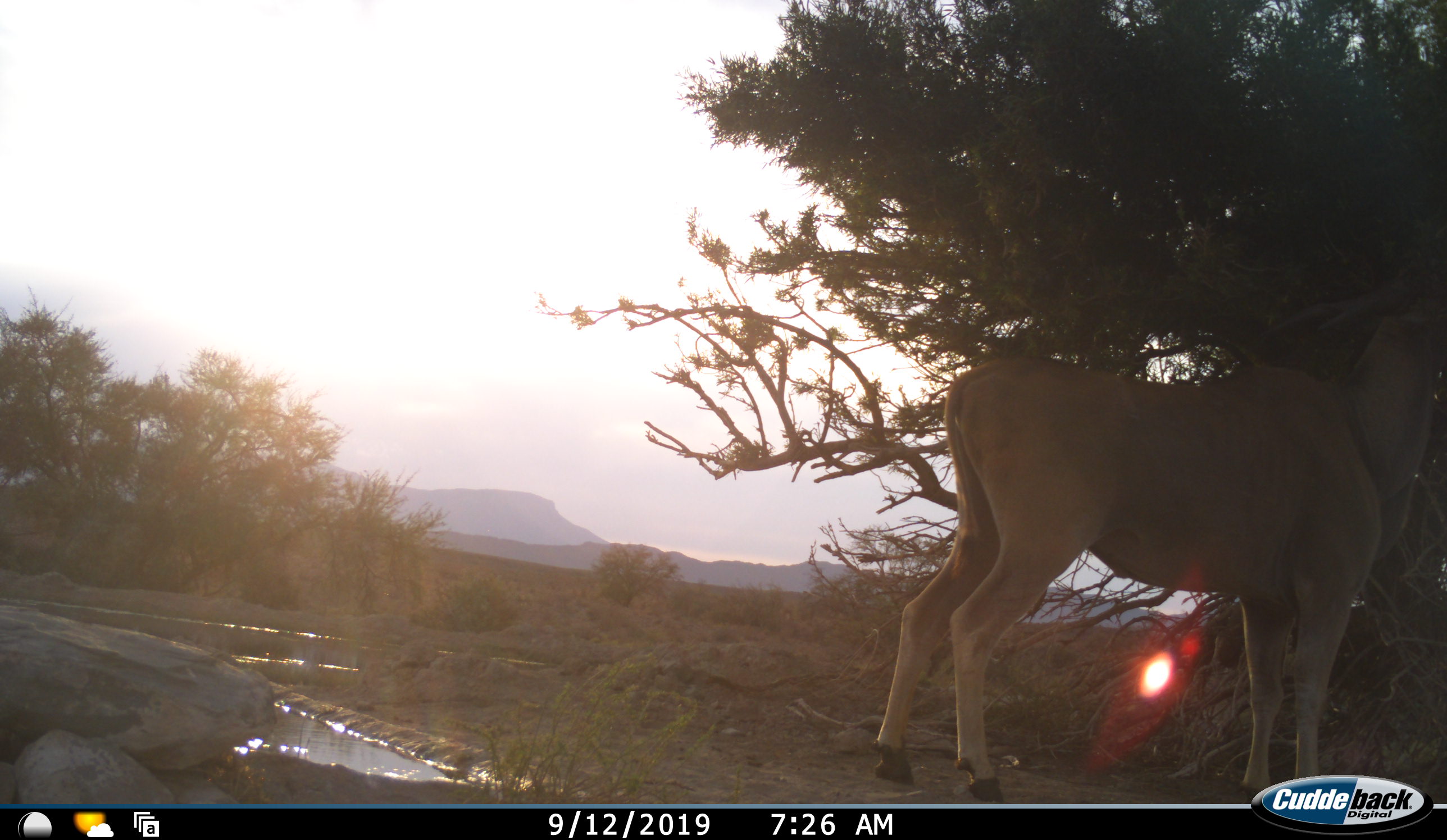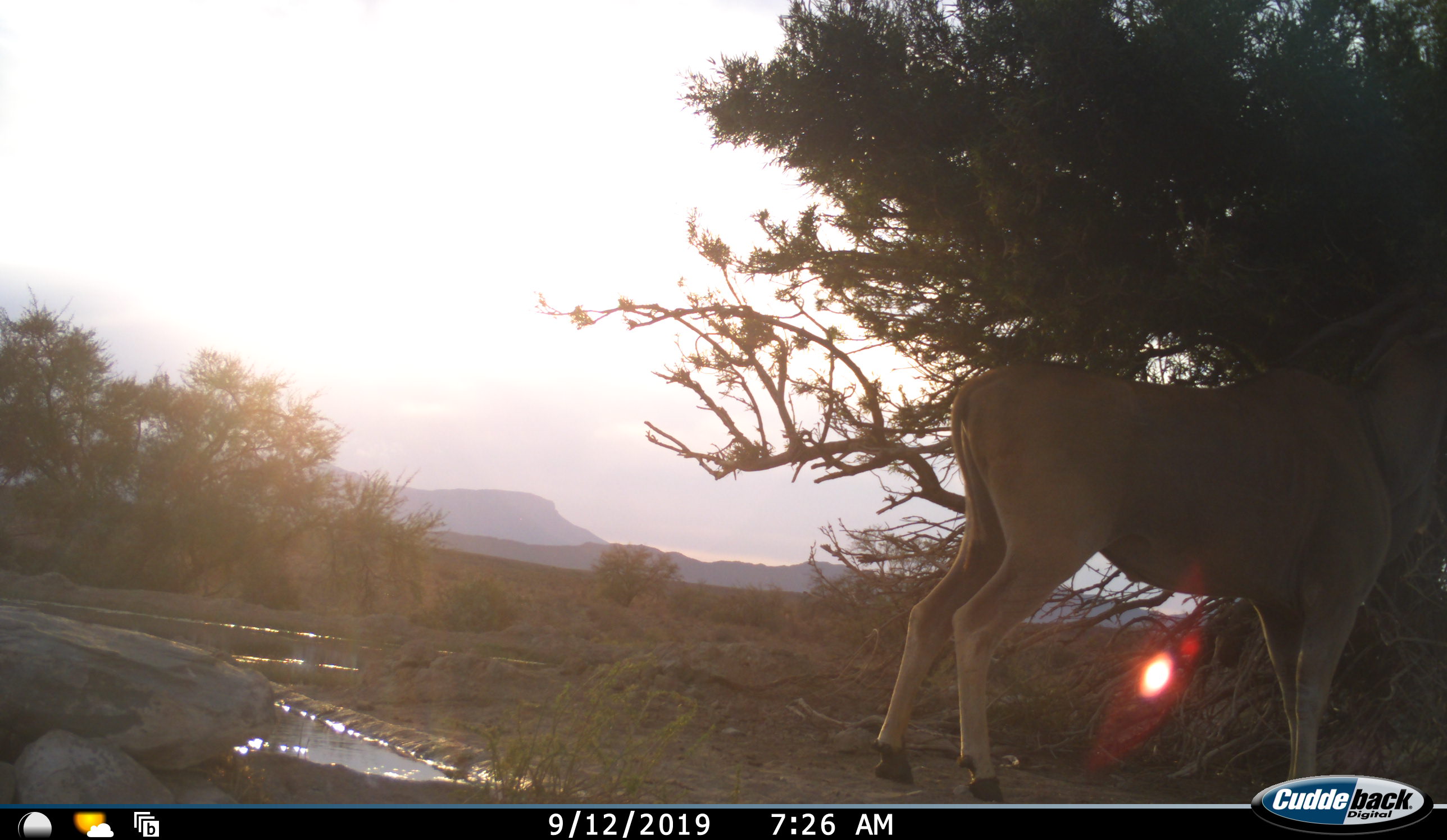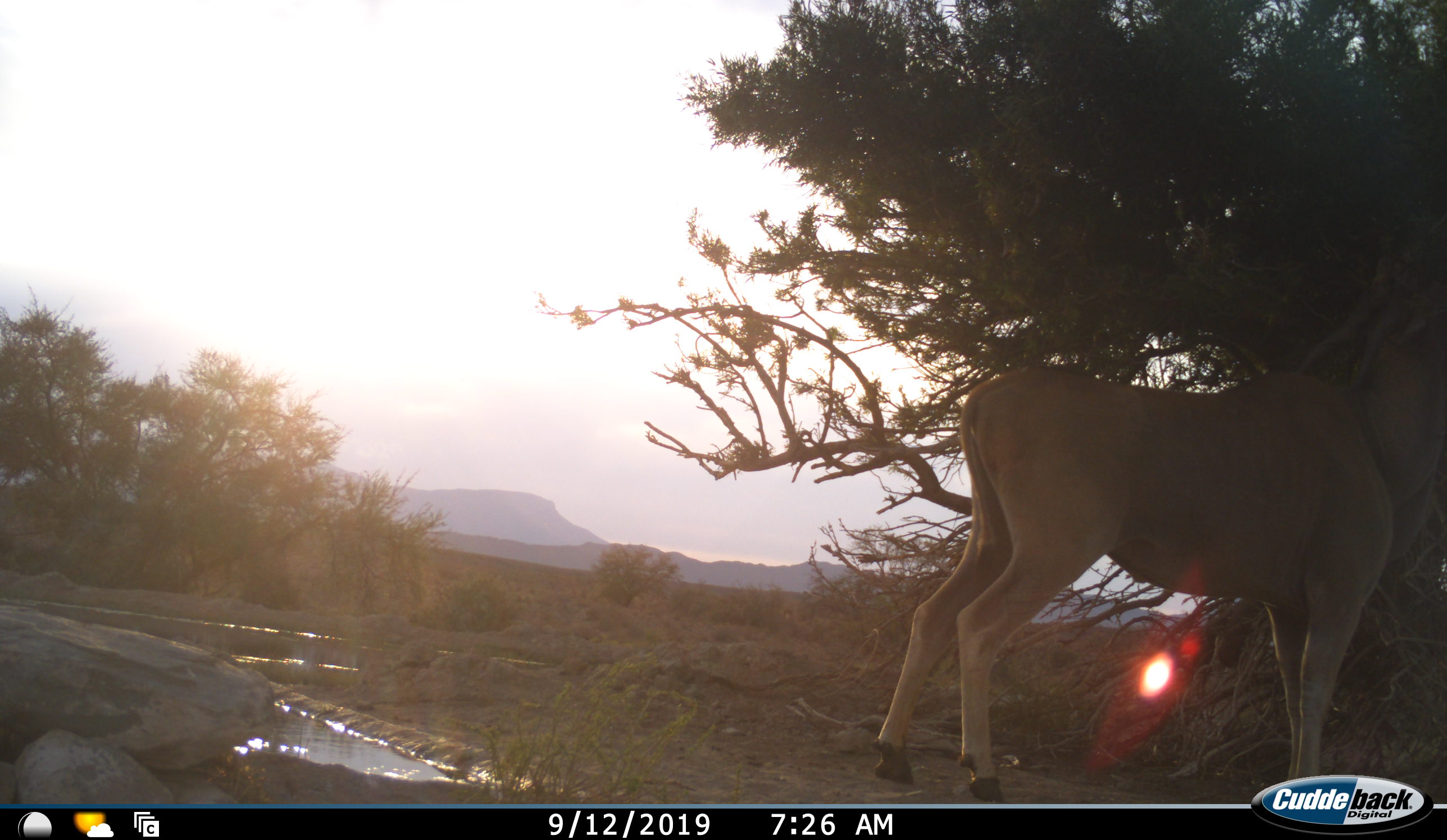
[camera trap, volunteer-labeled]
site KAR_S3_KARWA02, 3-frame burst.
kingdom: Animalia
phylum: Chordata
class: Mammalia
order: Artiodactyla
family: Bovidae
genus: Tragelaphus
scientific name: Tragelaphus oryx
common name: eland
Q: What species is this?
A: Eland (Tragelaphus oryx).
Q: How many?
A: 1.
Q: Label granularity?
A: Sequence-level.